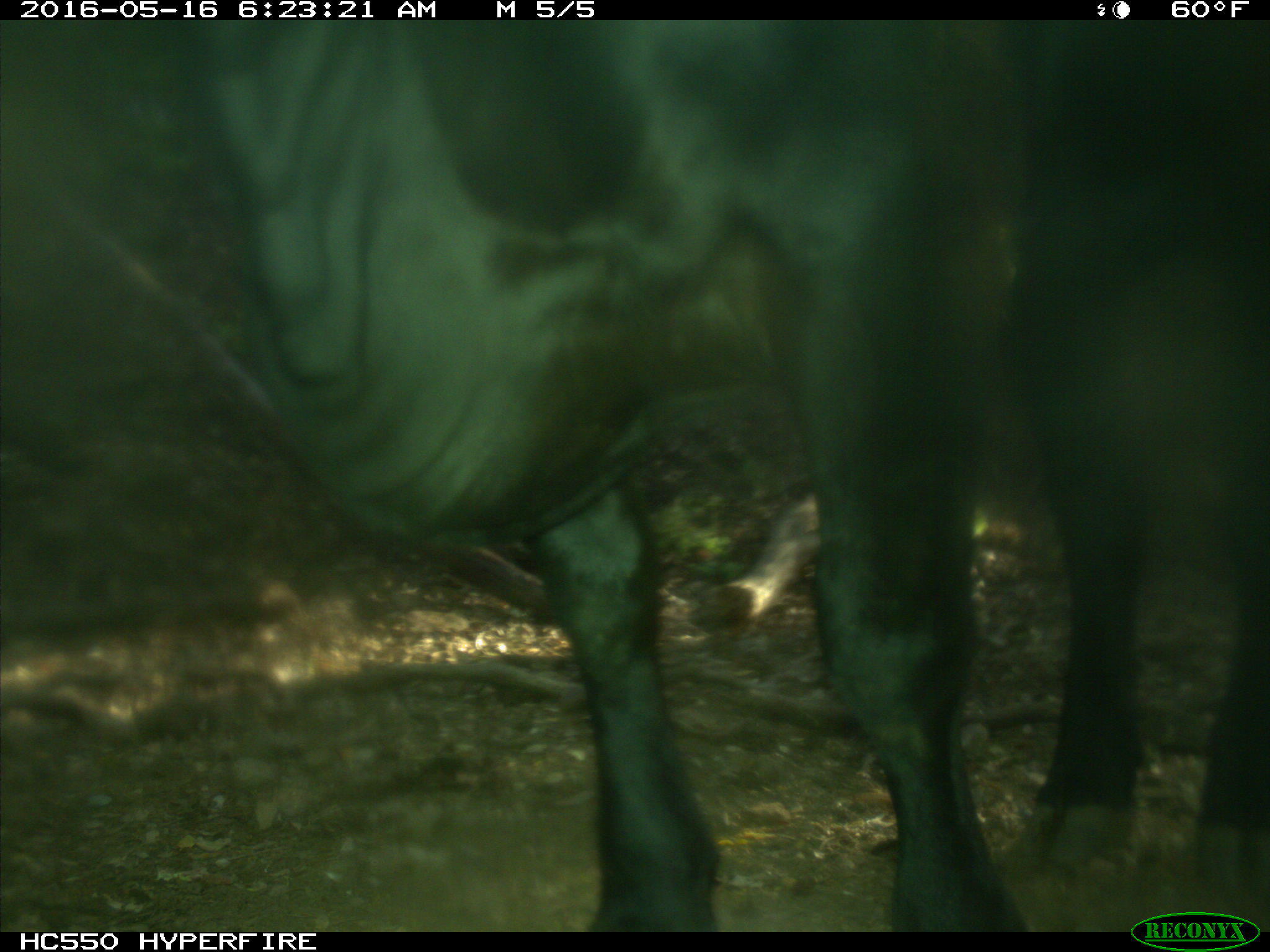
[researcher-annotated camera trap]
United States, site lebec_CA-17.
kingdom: Animalia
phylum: Chordata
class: Mammalia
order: Artiodactyla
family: Bovidae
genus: Bos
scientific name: Bos taurus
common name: domestic cow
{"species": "Bos taurus (domestic cow)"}